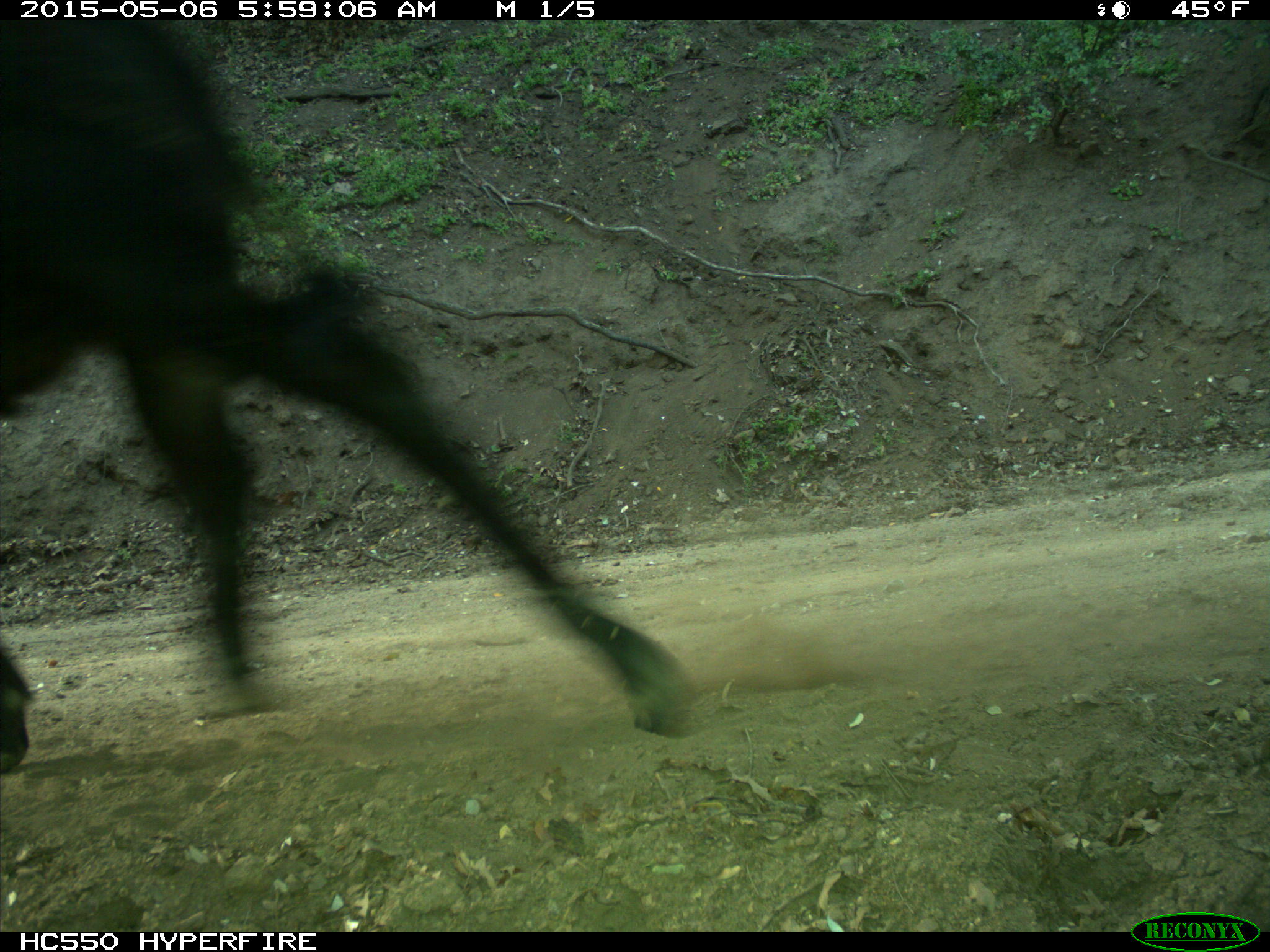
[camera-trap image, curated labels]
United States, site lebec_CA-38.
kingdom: Animalia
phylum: Chordata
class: Mammalia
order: Artiodactyla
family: Bovidae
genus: Bos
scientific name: Bos taurus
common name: domestic cow